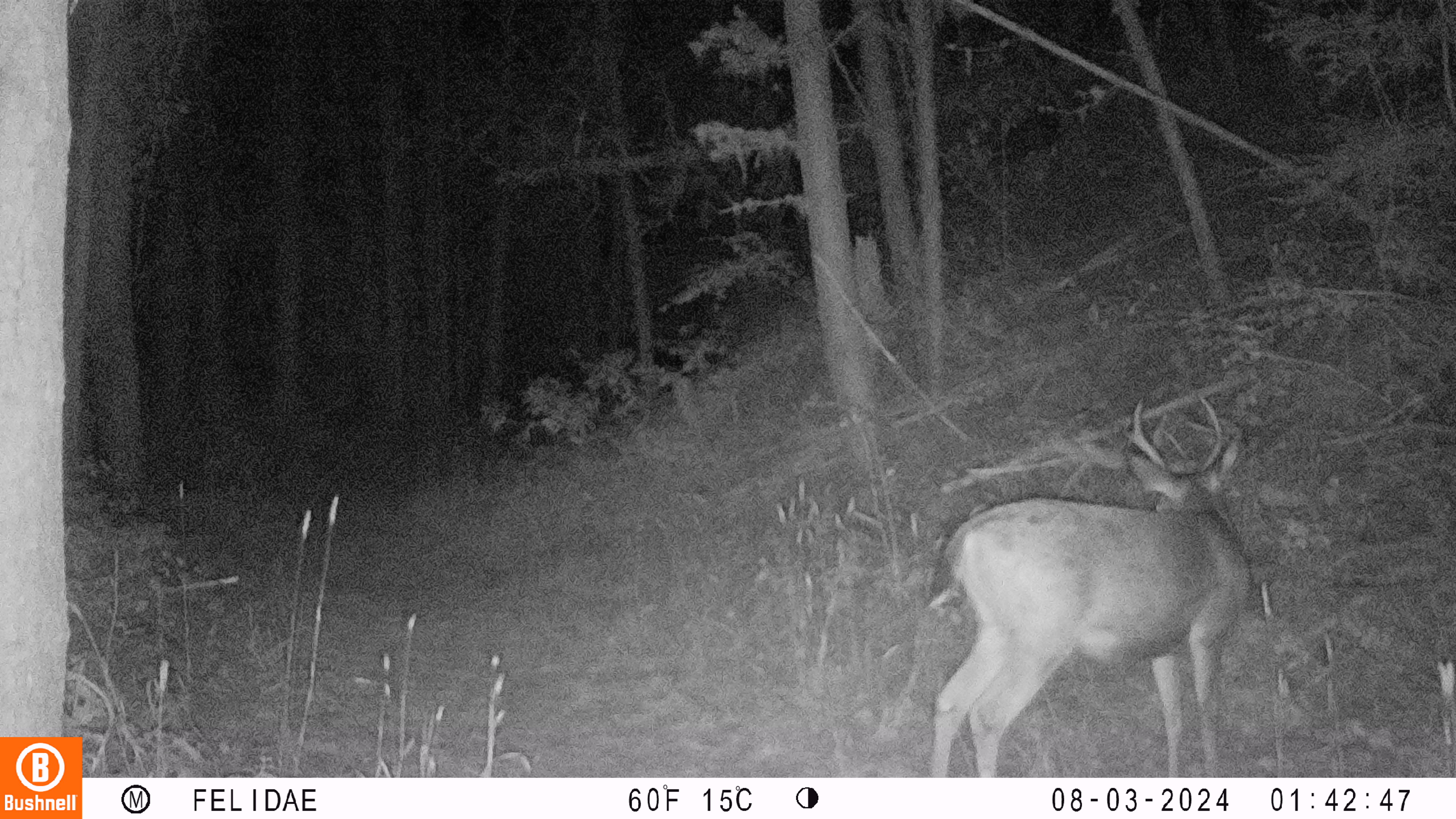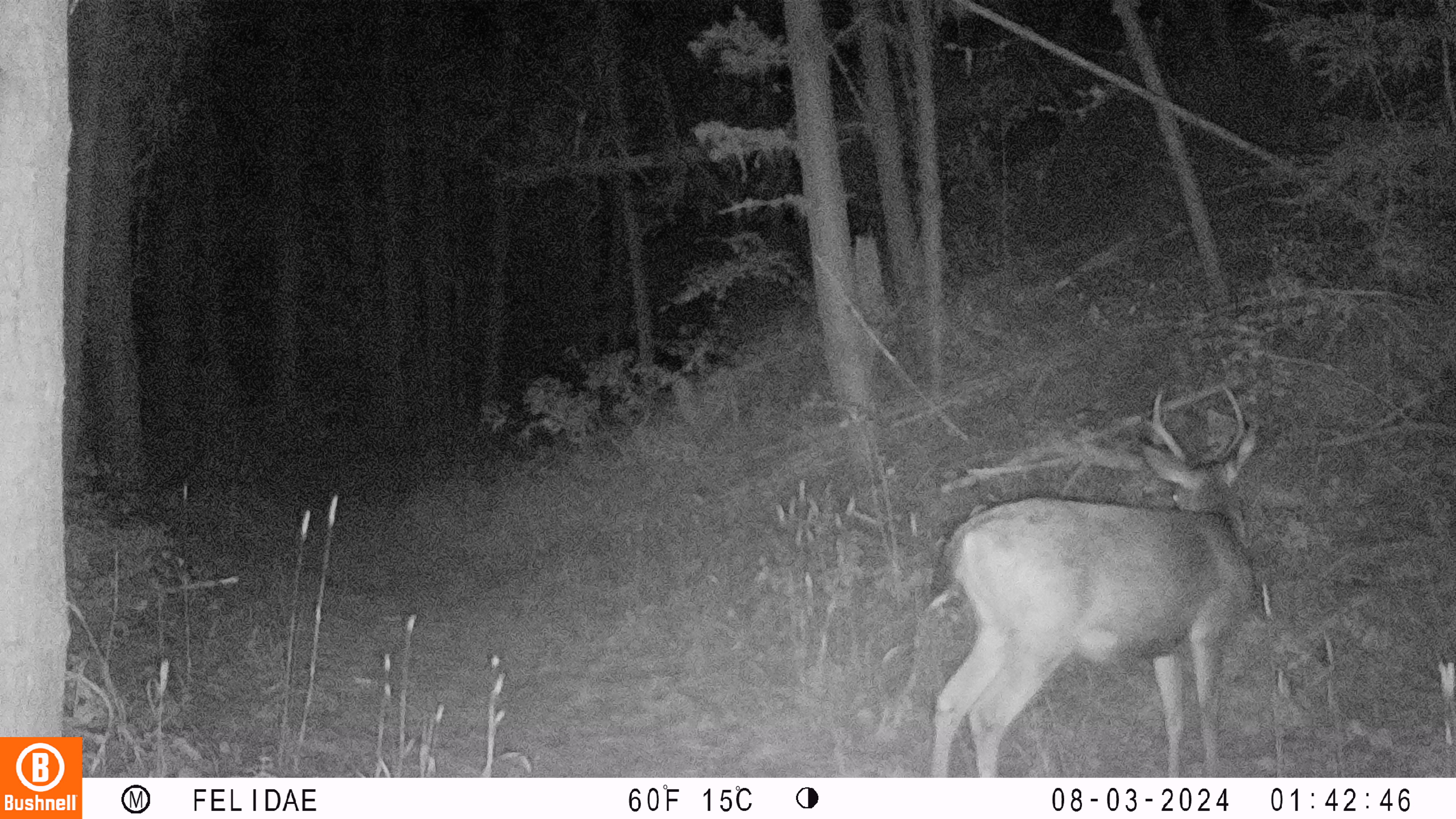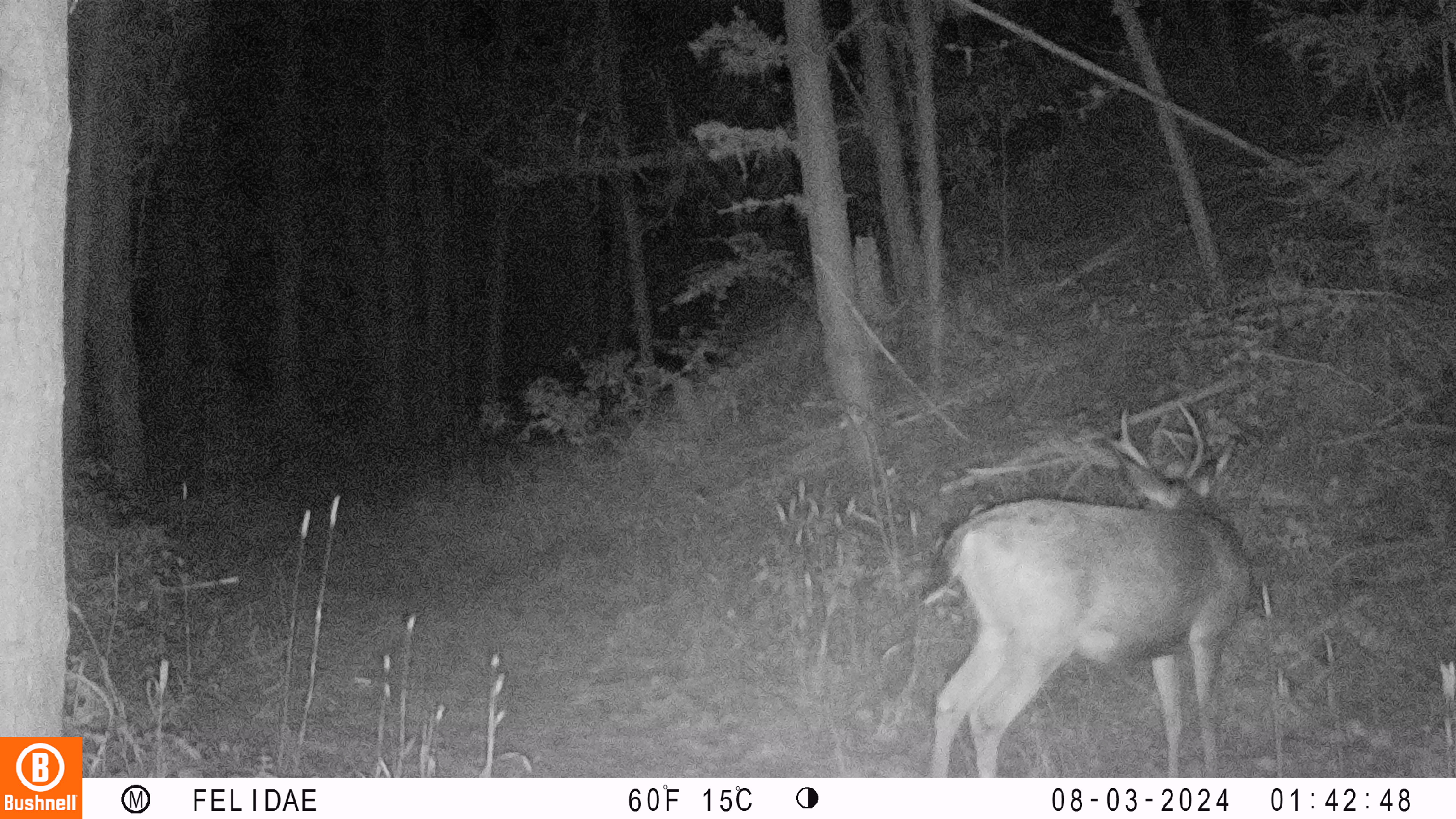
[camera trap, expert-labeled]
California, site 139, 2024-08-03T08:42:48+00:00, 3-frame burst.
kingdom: Animalia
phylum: Chordata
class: Mammalia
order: Artiodactyla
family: Cervidae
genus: Odocoileus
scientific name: Odocoileus hemionus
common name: mule deer